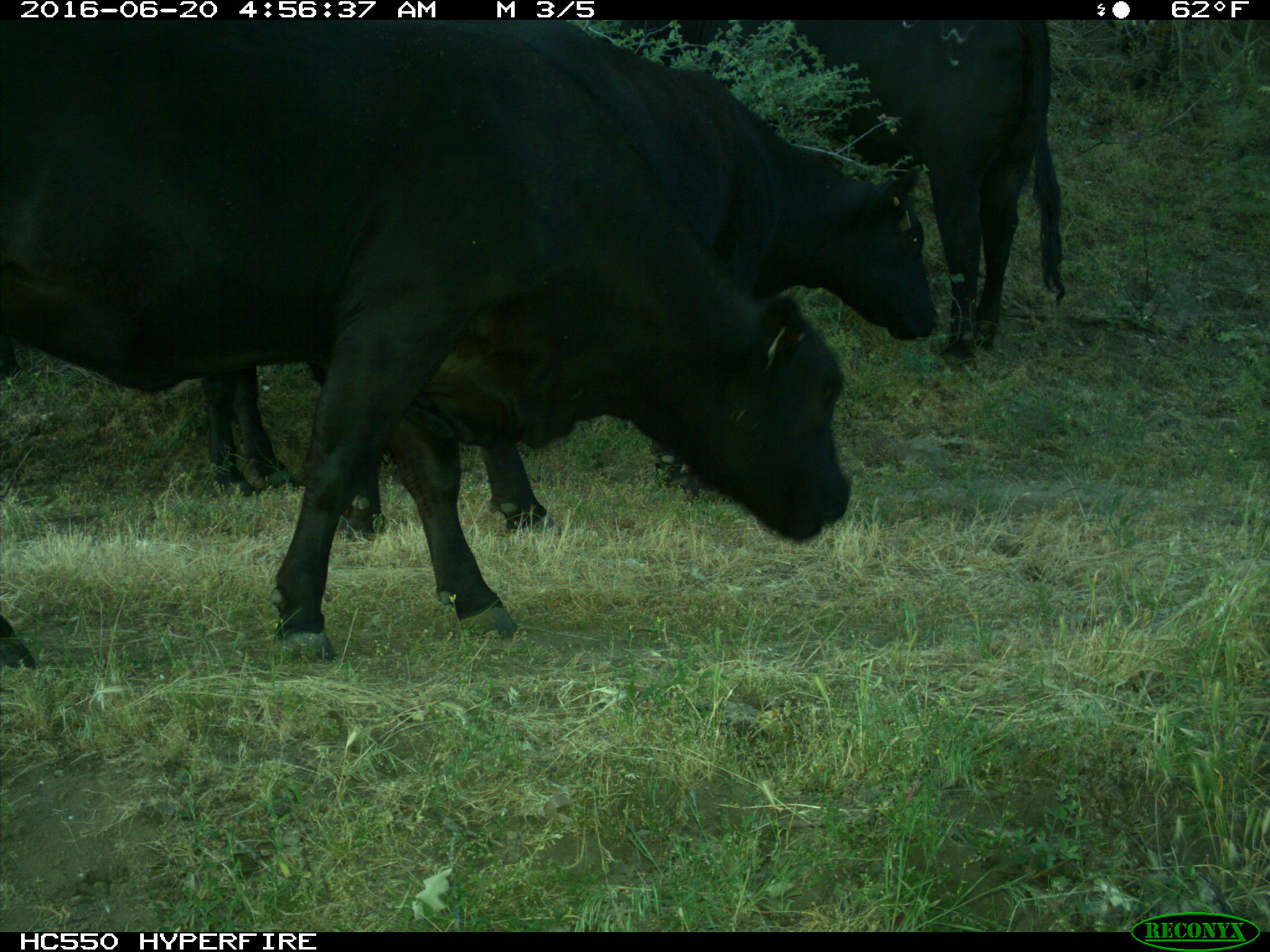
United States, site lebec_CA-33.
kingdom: Animalia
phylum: Chordata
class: Mammalia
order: Artiodactyla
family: Bovidae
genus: Bos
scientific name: Bos taurus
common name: domestic cow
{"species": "Bos taurus (domestic cow)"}